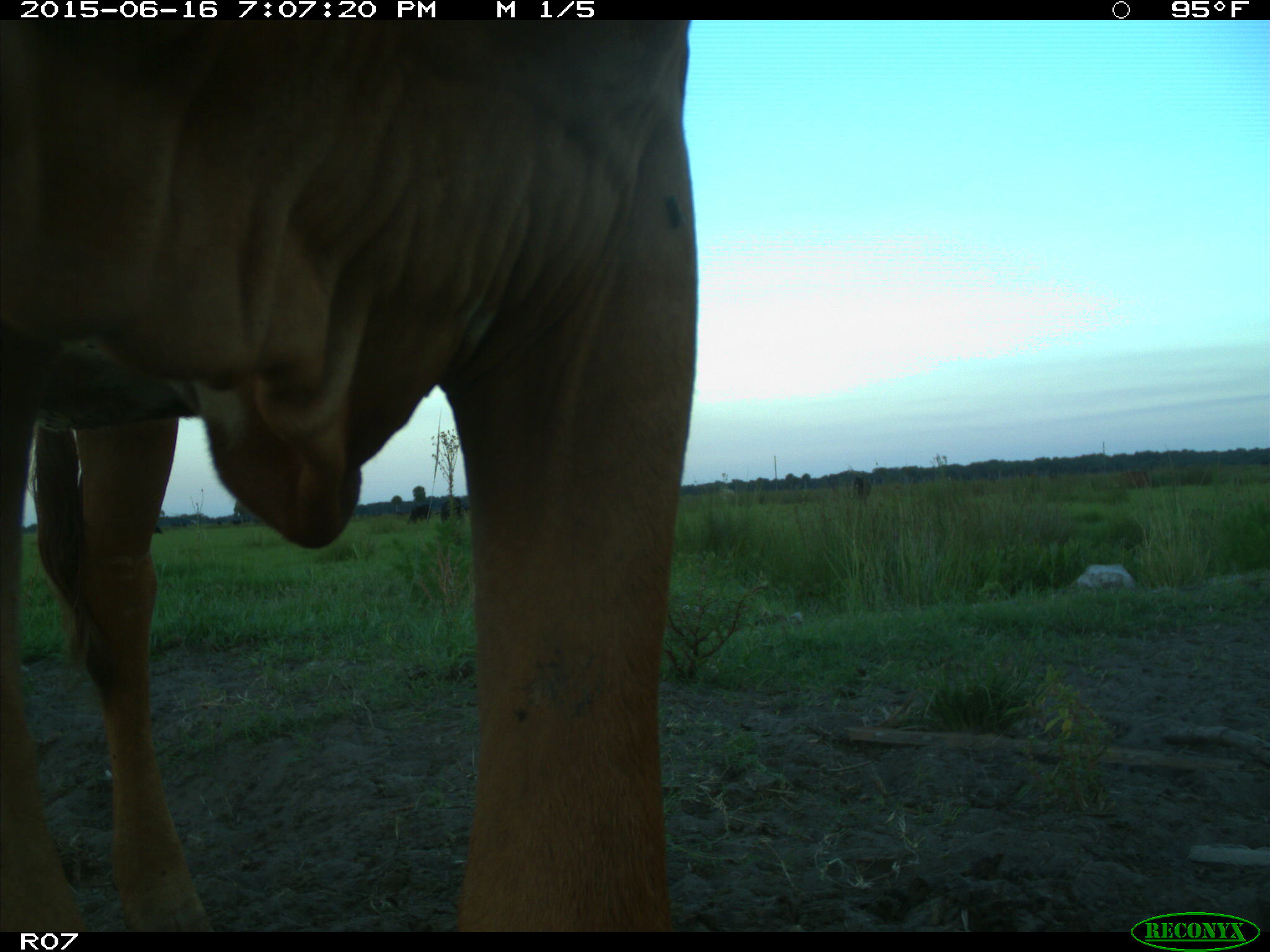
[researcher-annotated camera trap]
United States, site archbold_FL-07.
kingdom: Animalia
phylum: Chordata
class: Mammalia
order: Artiodactyla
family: Bovidae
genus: Bos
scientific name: Bos taurus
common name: domestic cow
Bos taurus (domestic cow).